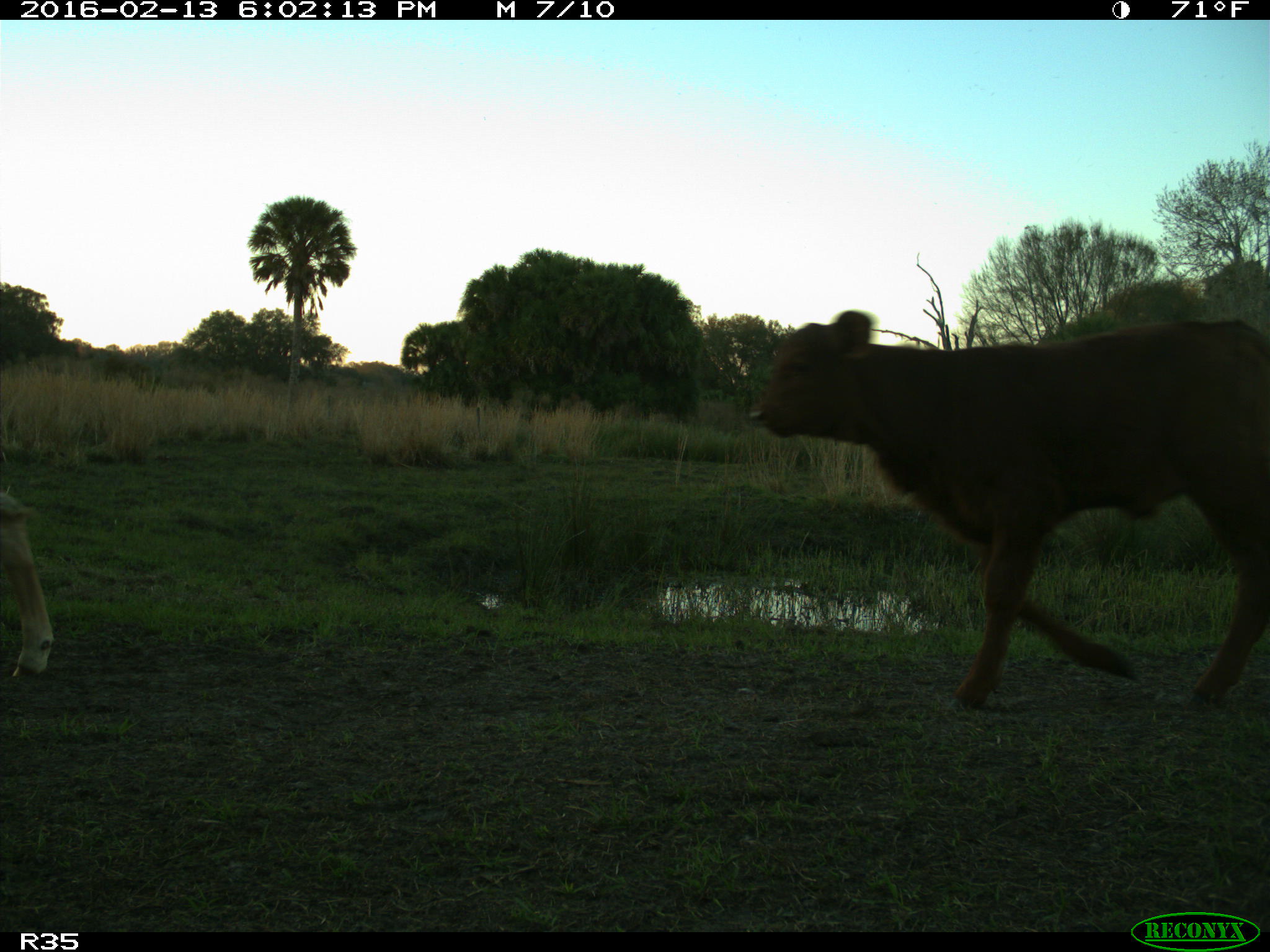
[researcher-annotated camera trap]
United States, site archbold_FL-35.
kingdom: Animalia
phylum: Chordata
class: Mammalia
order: Artiodactyla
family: Bovidae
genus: Bos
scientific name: Bos taurus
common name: domestic cow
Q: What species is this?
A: Bos taurus (domestic cow).